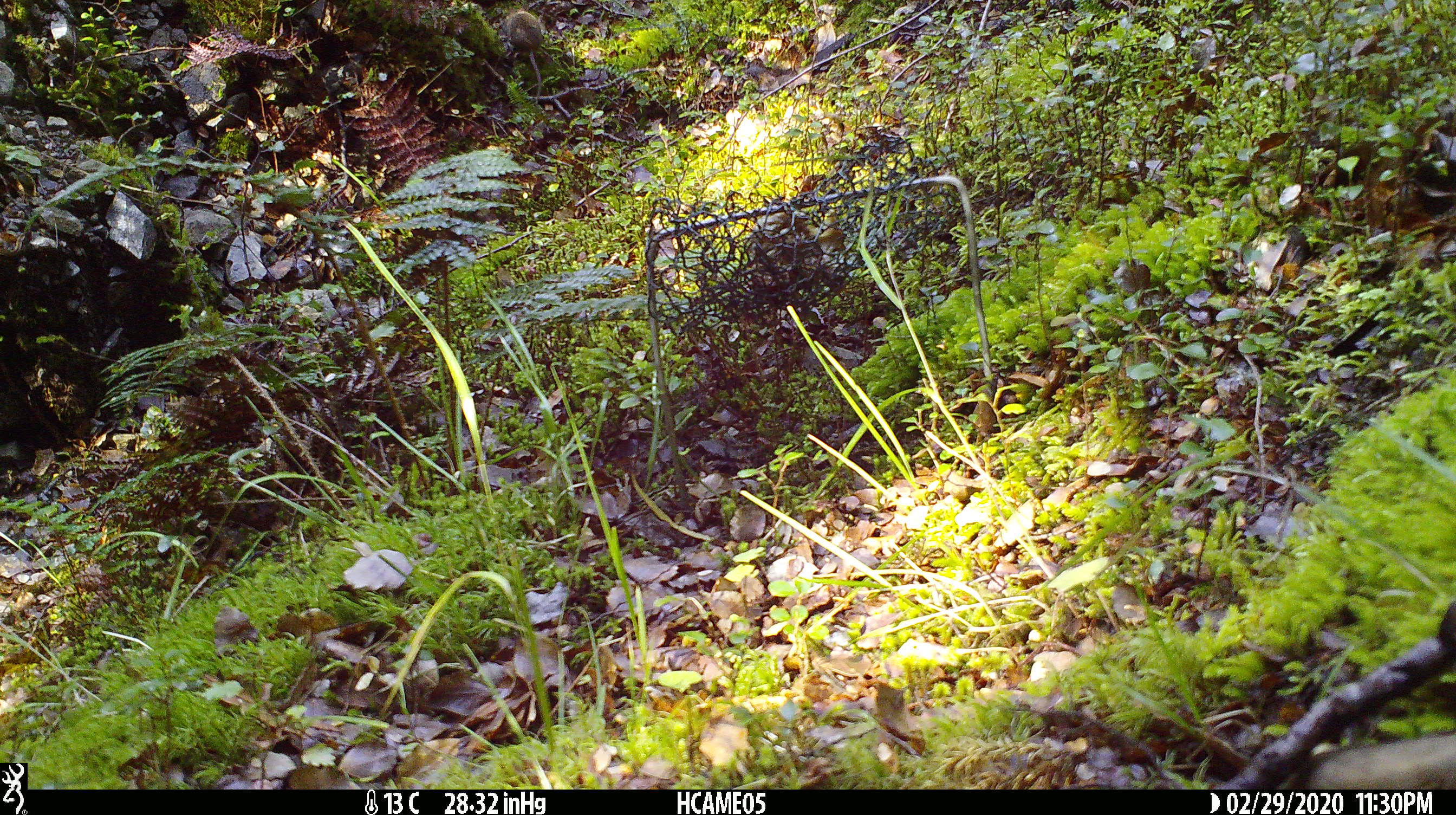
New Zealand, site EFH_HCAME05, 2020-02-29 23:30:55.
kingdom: Animalia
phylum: Chordata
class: Mammalia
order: Rodentia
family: Muridae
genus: Mus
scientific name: Mus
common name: mouse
Mouse (Mus).